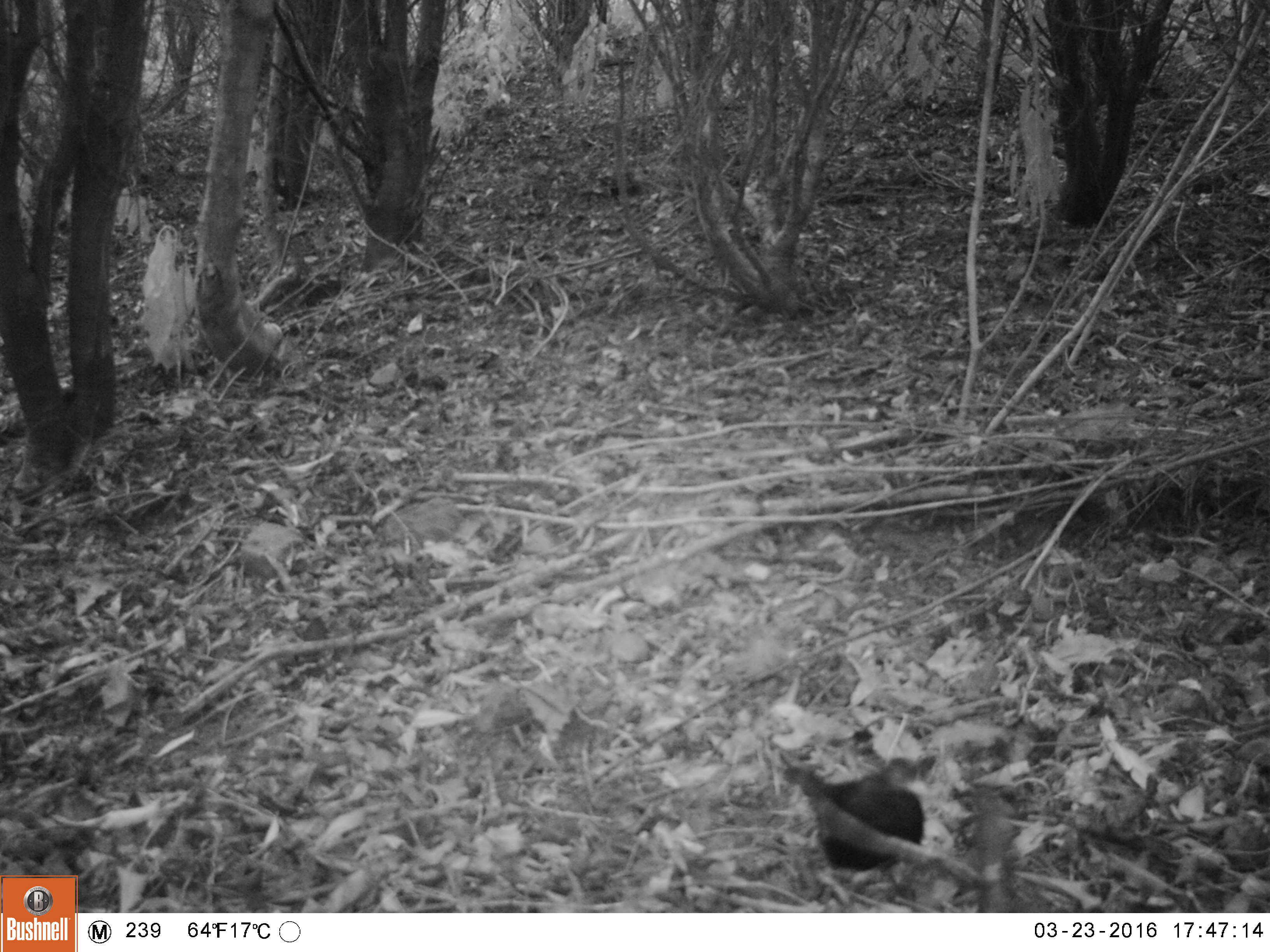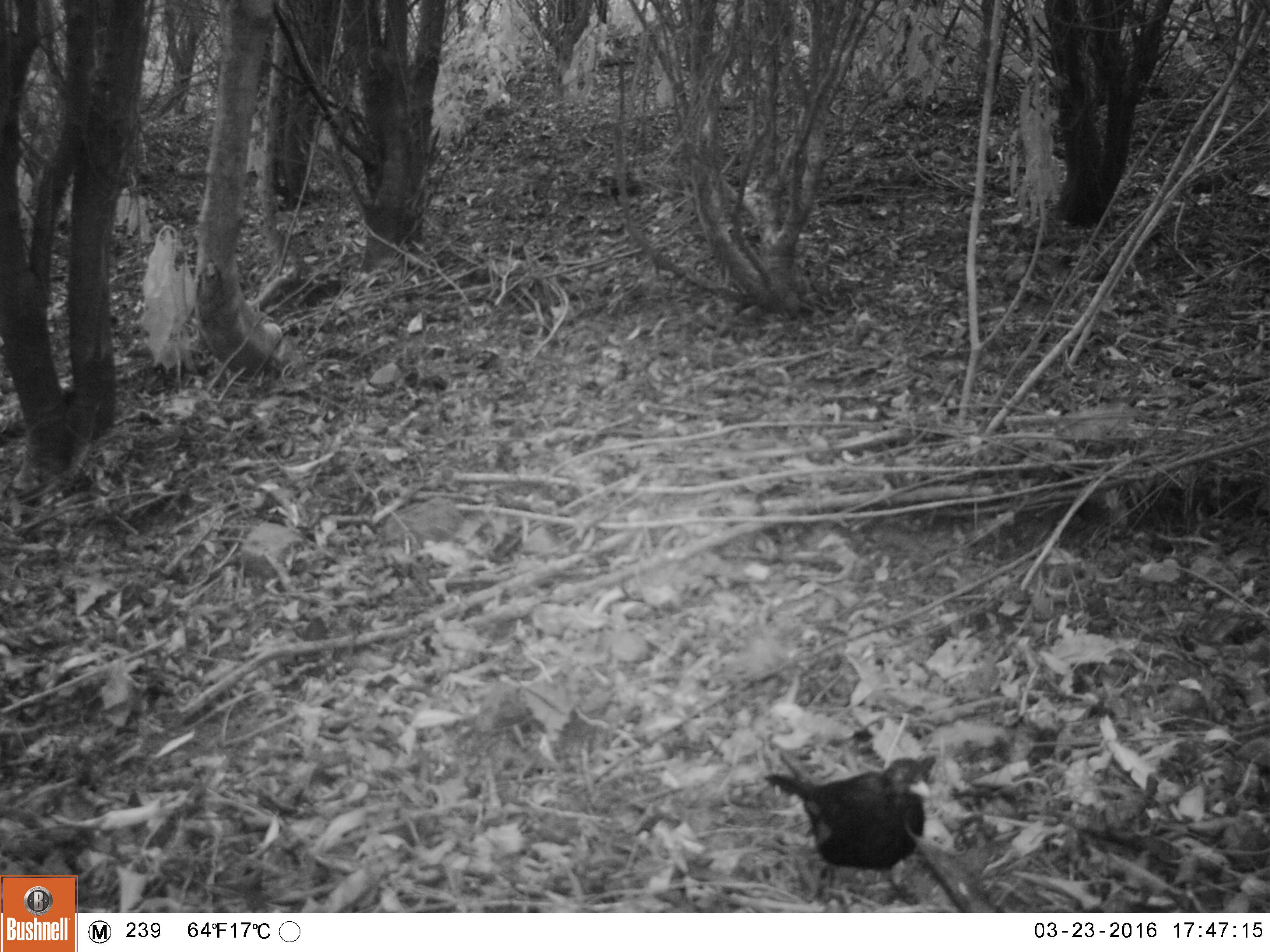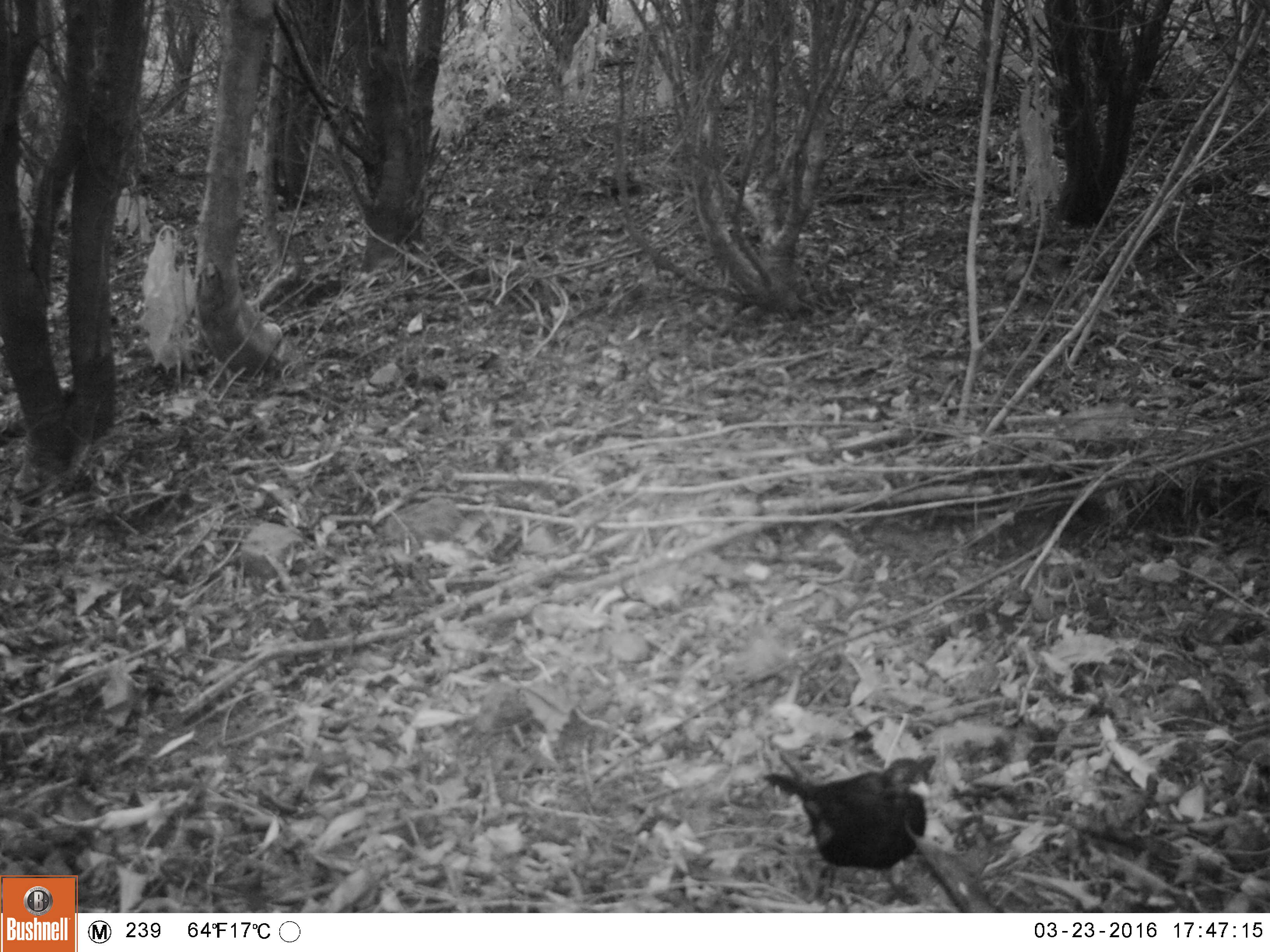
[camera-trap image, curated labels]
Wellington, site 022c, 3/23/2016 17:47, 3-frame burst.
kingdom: Animalia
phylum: Chordata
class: Aves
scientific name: Aves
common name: bird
Bird (Aves).